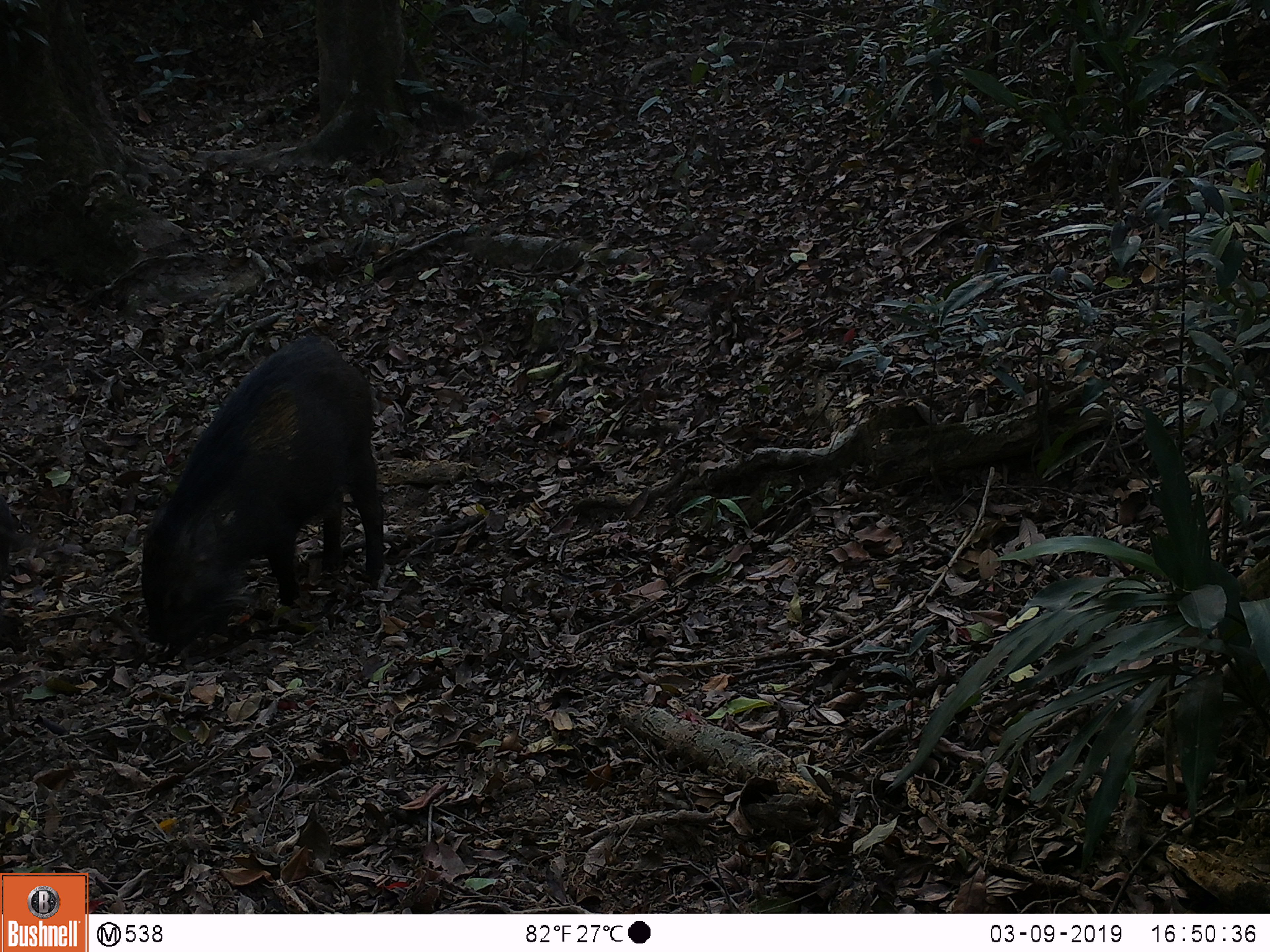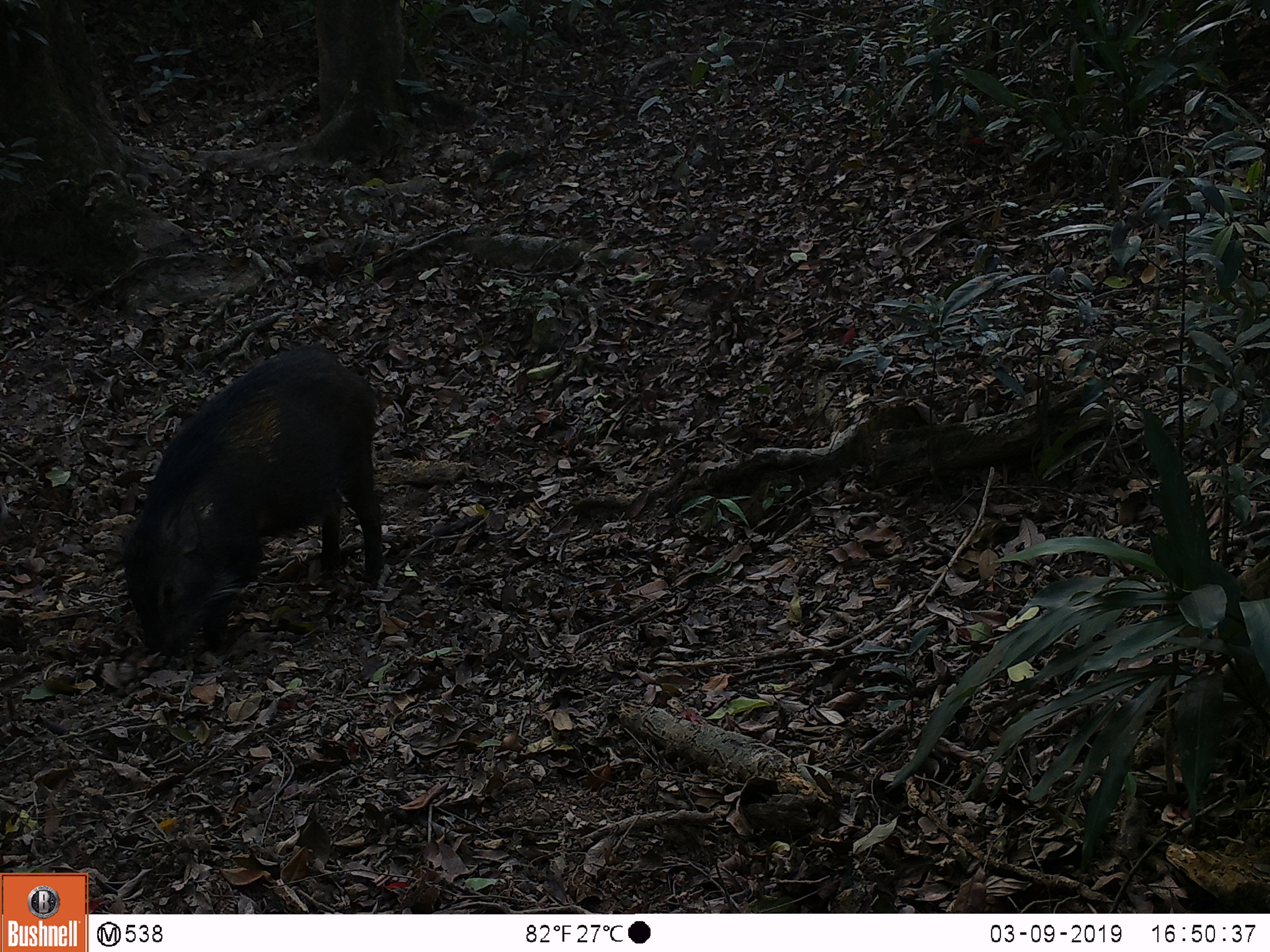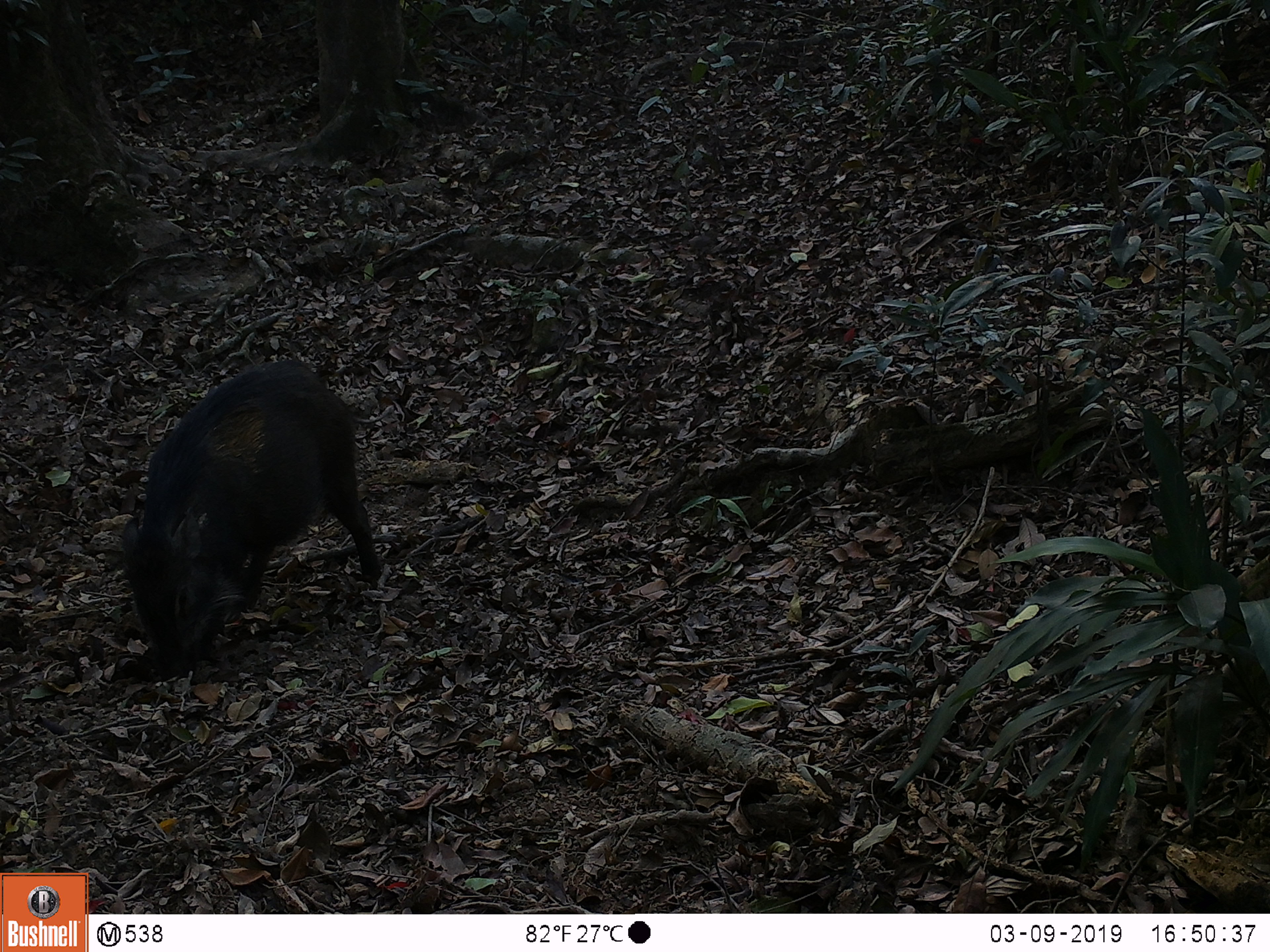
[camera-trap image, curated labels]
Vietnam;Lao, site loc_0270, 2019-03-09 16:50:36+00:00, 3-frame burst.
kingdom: Animalia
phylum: Chordata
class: Mammalia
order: Artiodactyla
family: Suidae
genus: Sus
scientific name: Sus scrofa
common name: eurasian wild pig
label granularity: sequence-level